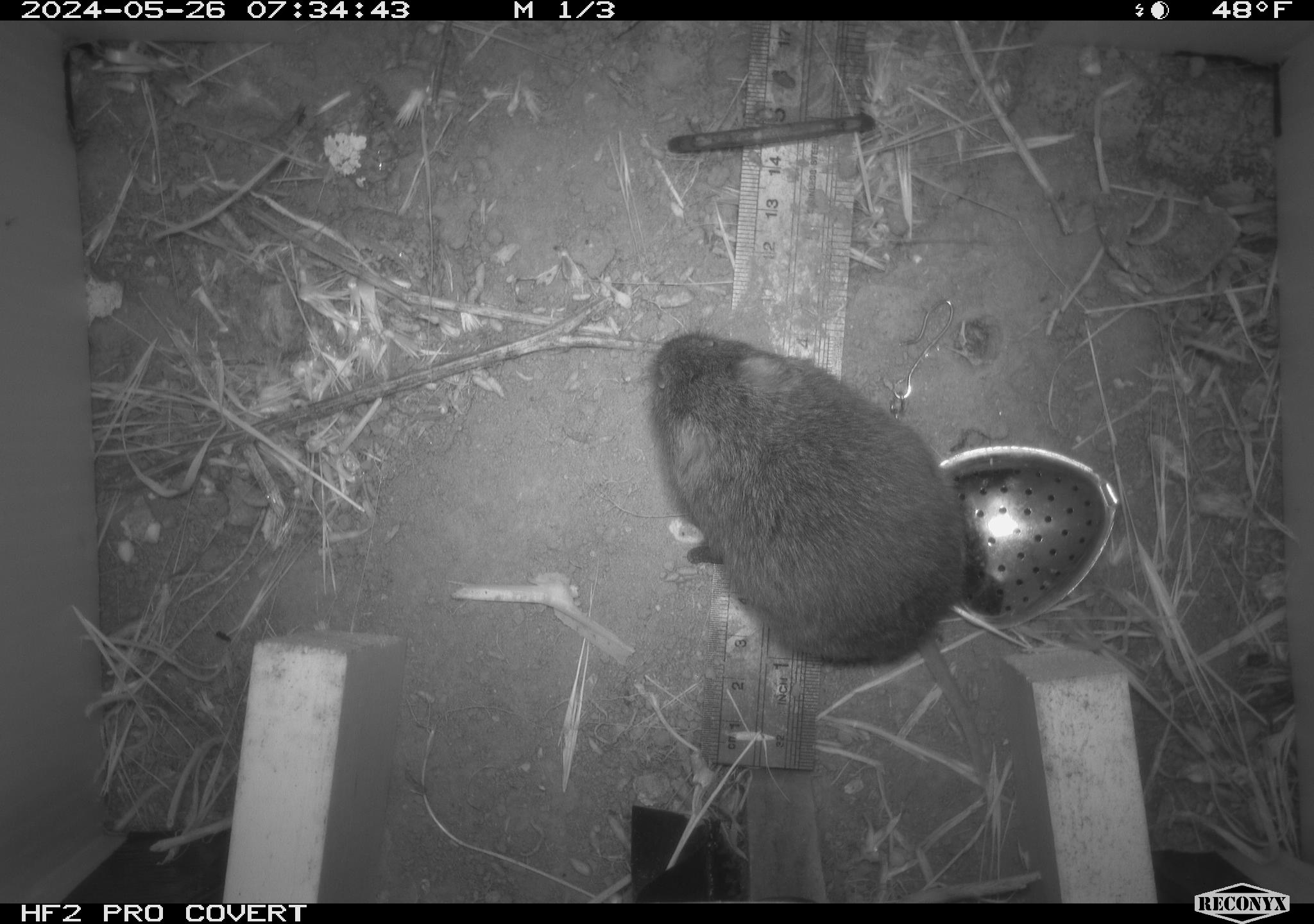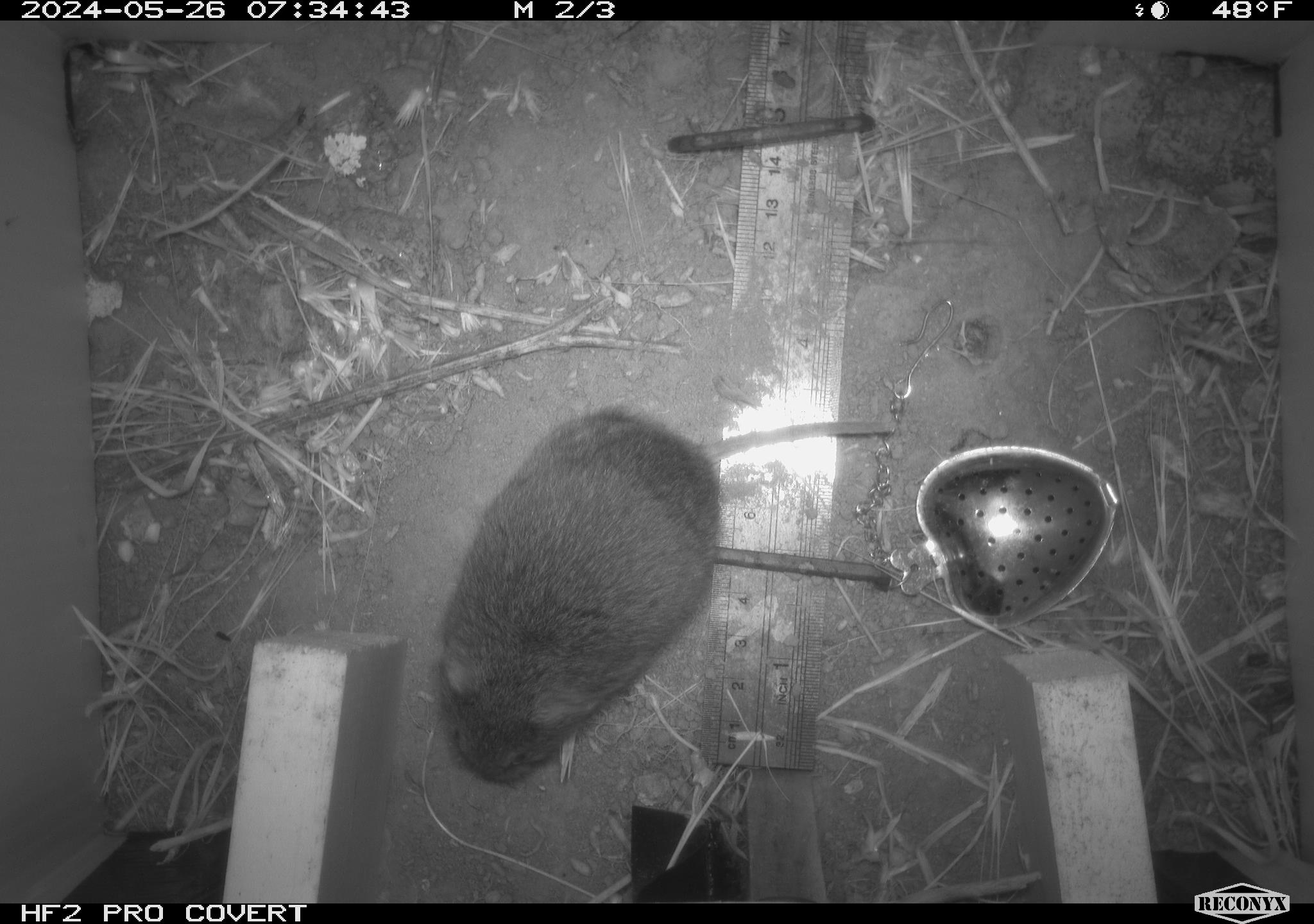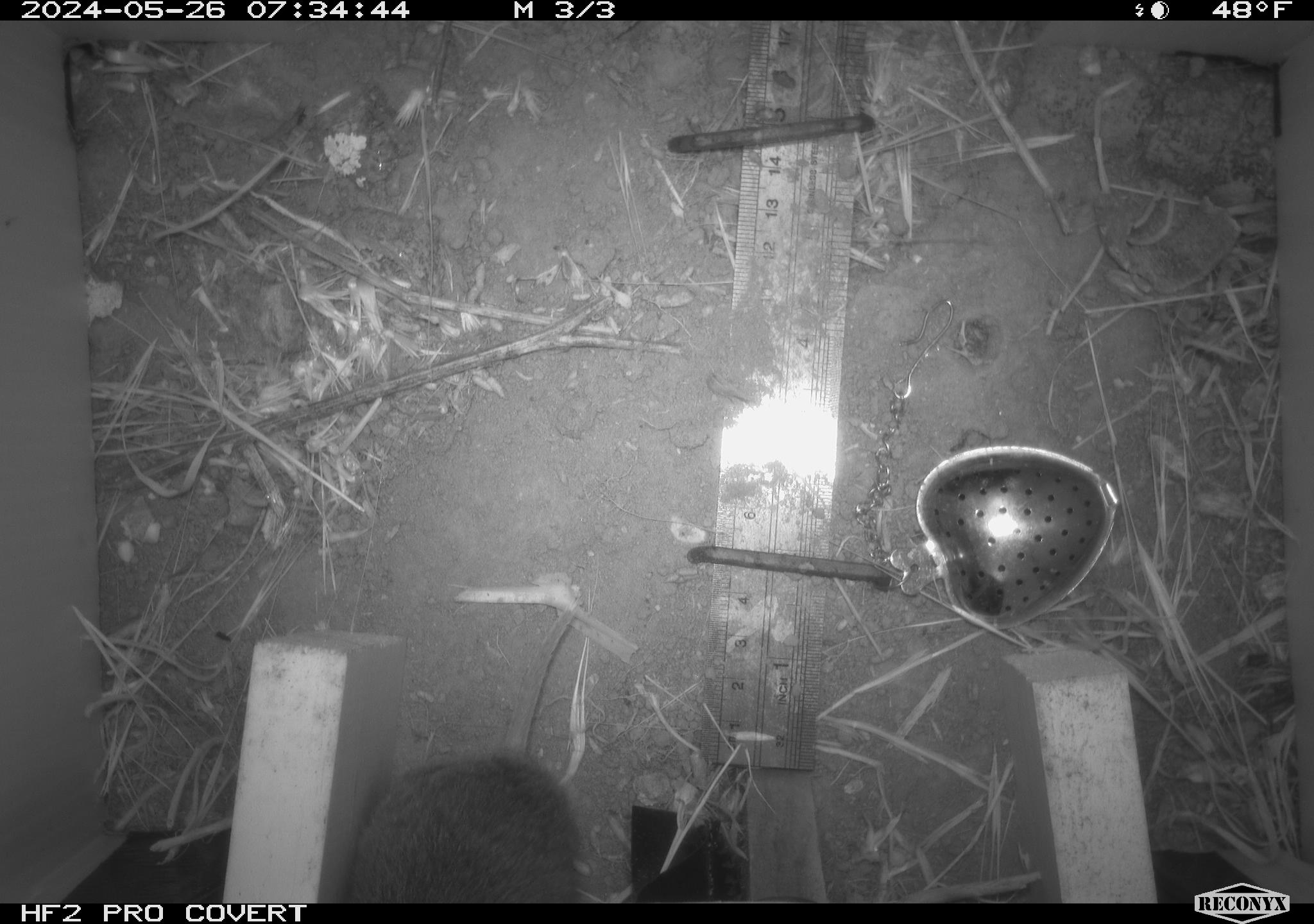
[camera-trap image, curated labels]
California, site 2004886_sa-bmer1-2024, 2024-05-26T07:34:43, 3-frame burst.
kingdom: Animalia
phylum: Chordata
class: Mammalia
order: Rodentia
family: Cricetidae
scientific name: Arvicolinae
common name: voles, lemmings, and muskrats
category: arvicolinae subfamily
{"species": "arvicolinae subfamily (voles, lemmings, and muskrats) (Arvicolinae)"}